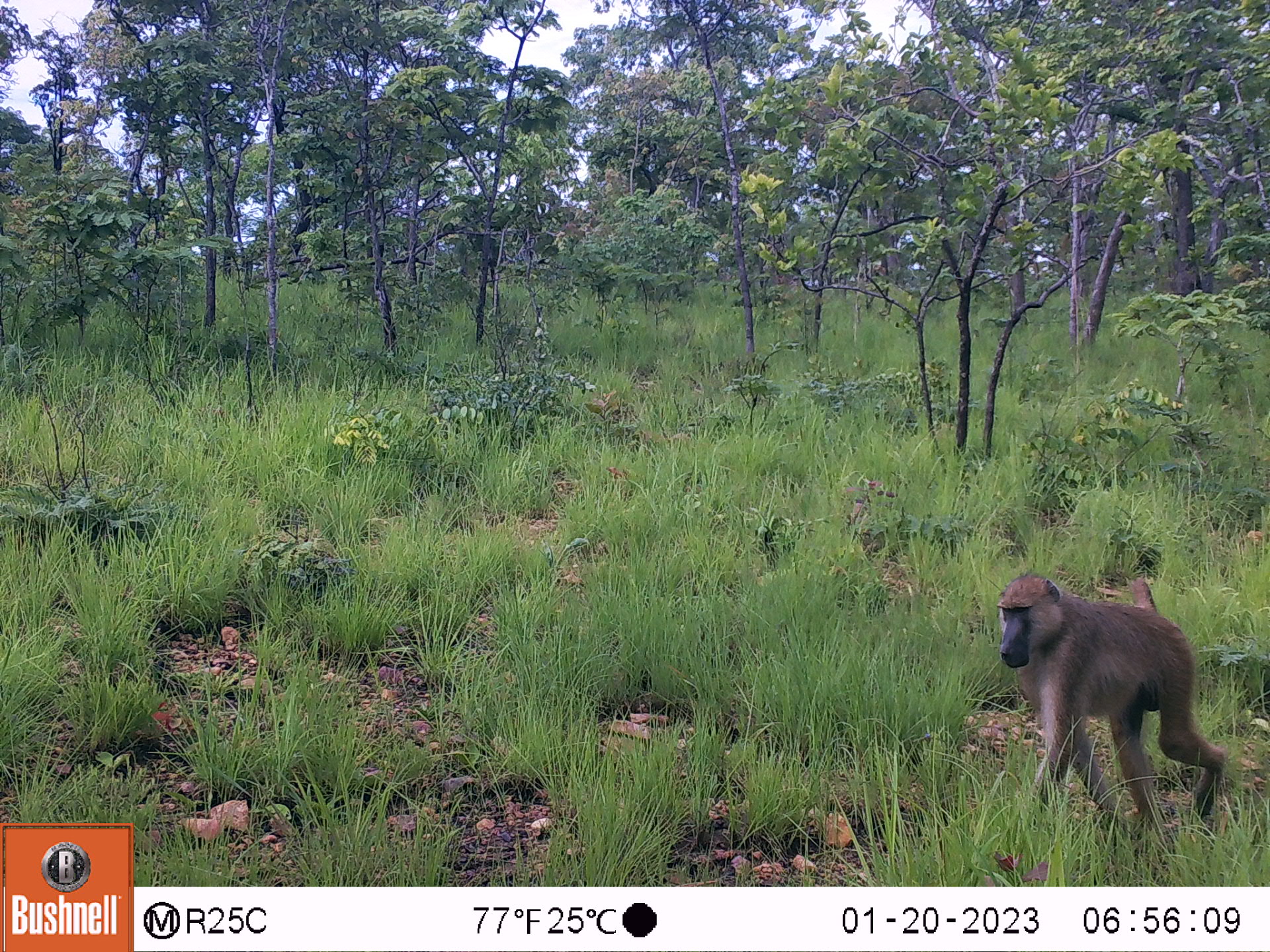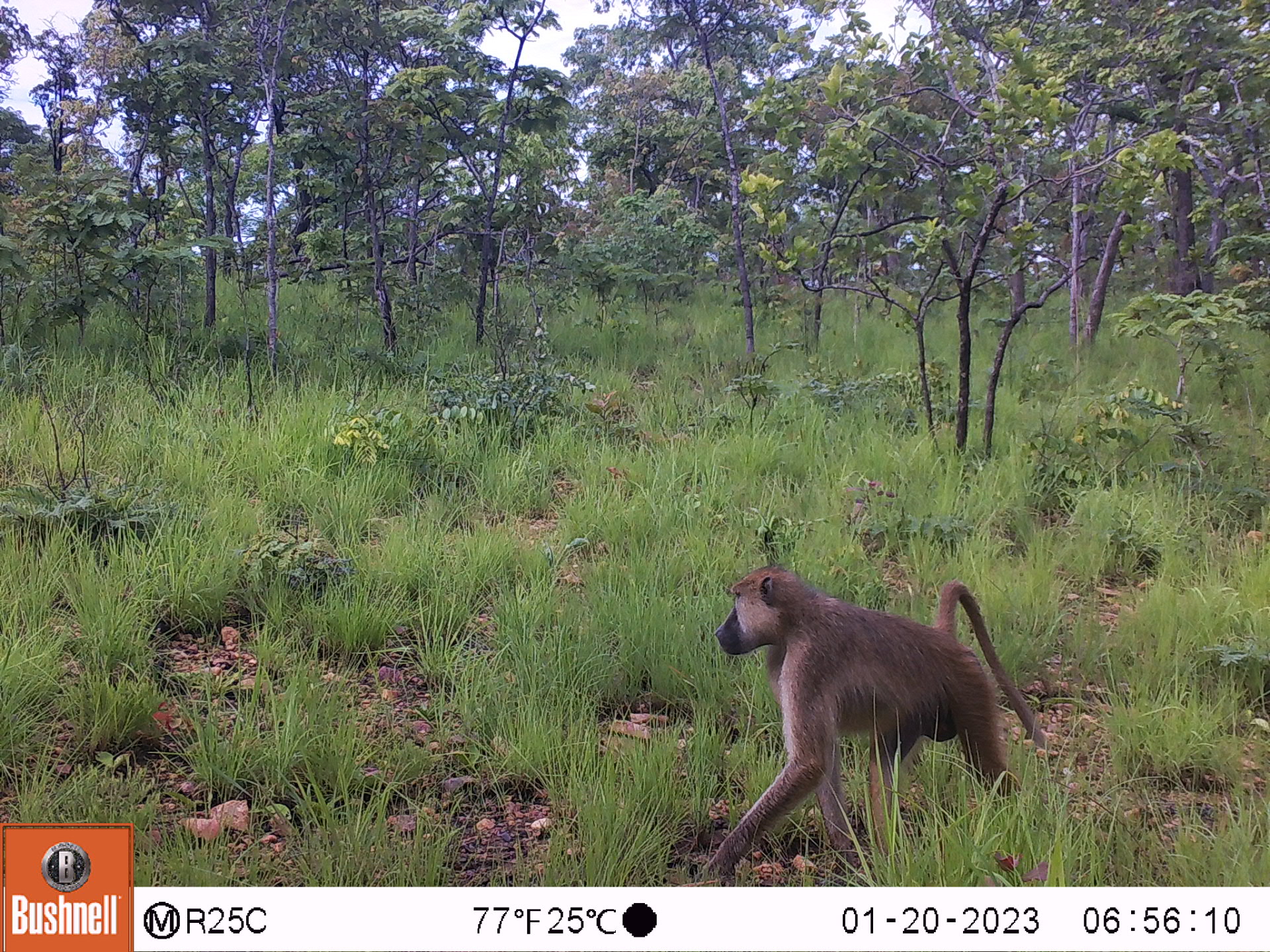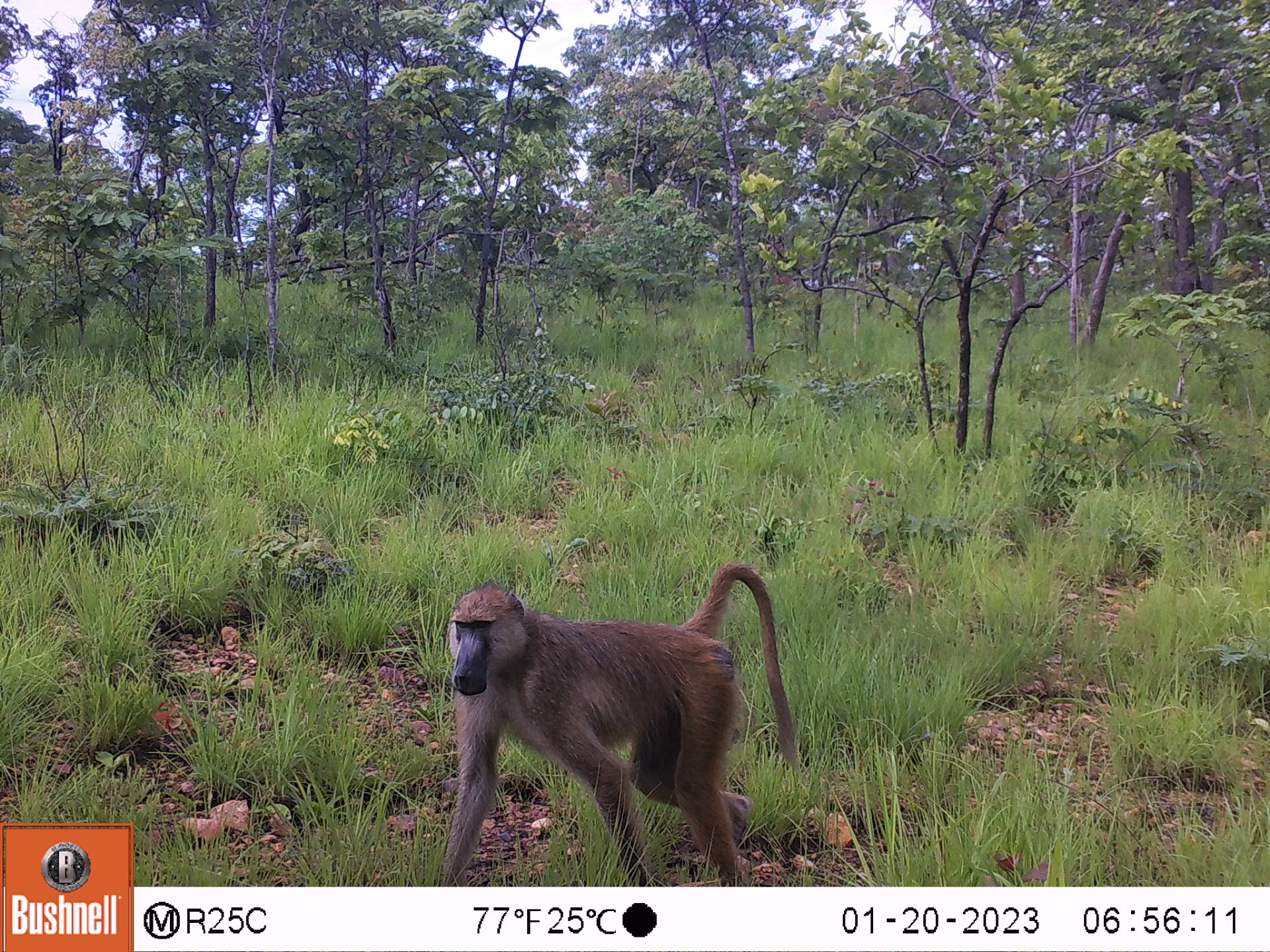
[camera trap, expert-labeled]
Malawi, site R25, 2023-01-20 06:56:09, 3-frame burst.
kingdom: Animalia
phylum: Chordata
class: Mammalia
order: Primates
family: Cercopithecidae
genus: Papio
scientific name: Papio cynocephalus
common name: yellow baboon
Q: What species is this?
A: Yellow baboon (Papio cynocephalus).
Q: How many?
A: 1.